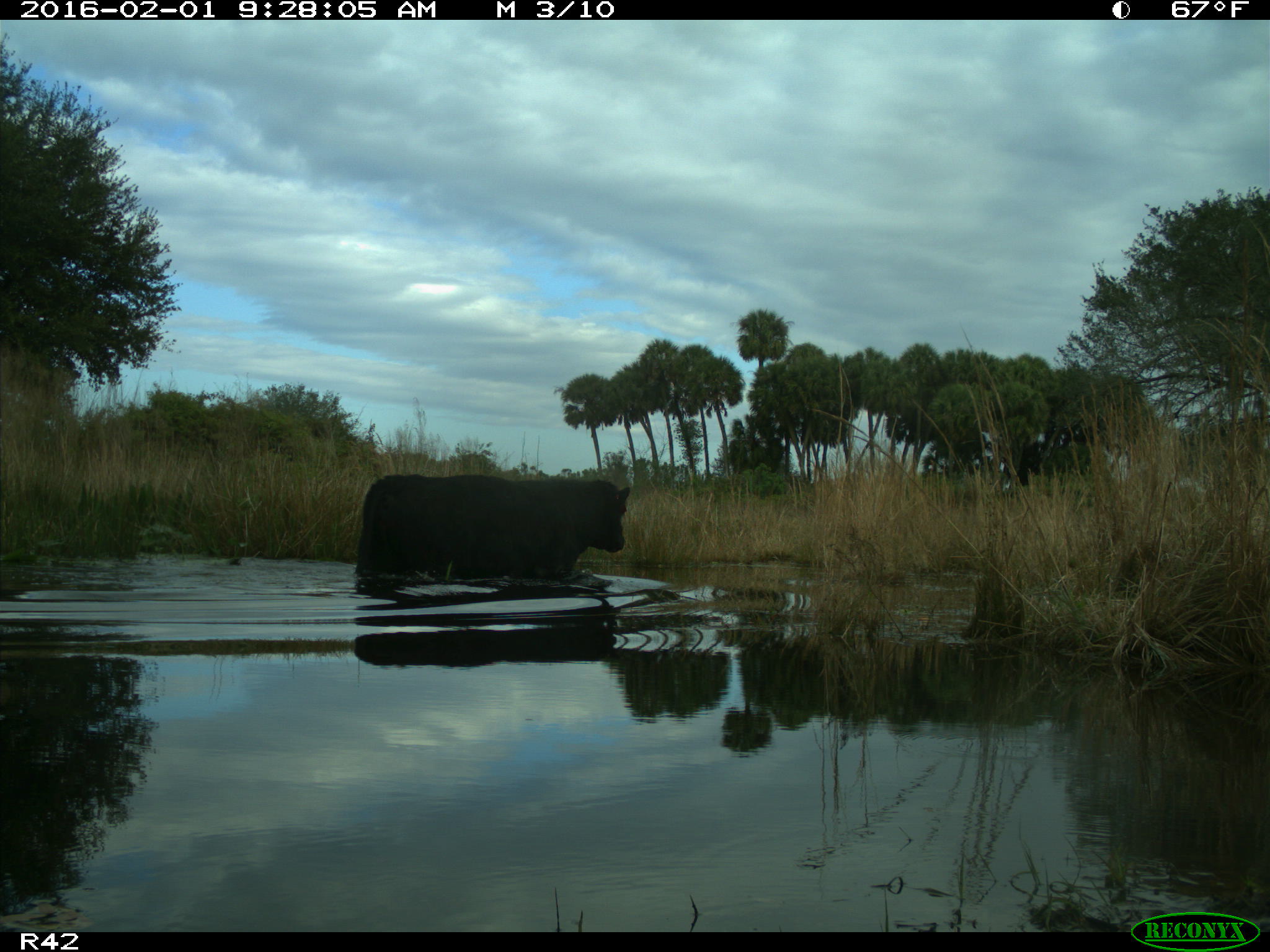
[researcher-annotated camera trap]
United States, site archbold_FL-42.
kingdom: Animalia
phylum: Chordata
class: Mammalia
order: Artiodactyla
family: Bovidae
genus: Bos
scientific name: Bos taurus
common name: domestic cow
Bos taurus (domestic cow).